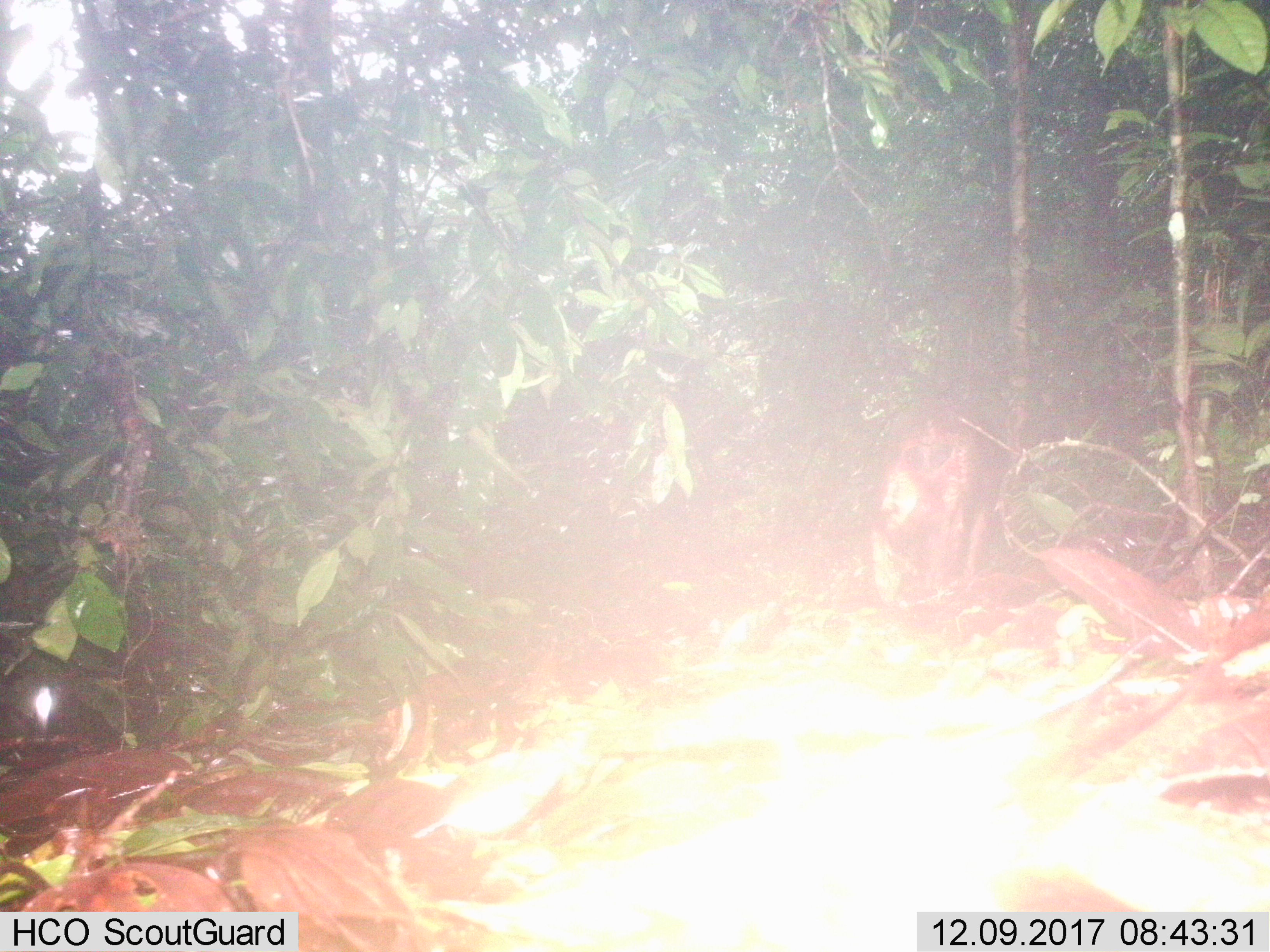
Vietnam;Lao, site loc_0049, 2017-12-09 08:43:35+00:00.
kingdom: Animalia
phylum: Chordata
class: Mammalia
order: Primates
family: Cercopithecidae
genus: Macaca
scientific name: Macaca arctoides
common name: stump-tailed macaque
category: stump tailed macaque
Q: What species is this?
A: Stump tailed macaque (stump-tailed macaque) (Macaca arctoides).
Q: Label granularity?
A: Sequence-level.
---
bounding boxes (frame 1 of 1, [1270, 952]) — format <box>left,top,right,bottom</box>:
stump tailed macaque: <box>871,405,994,604</box>